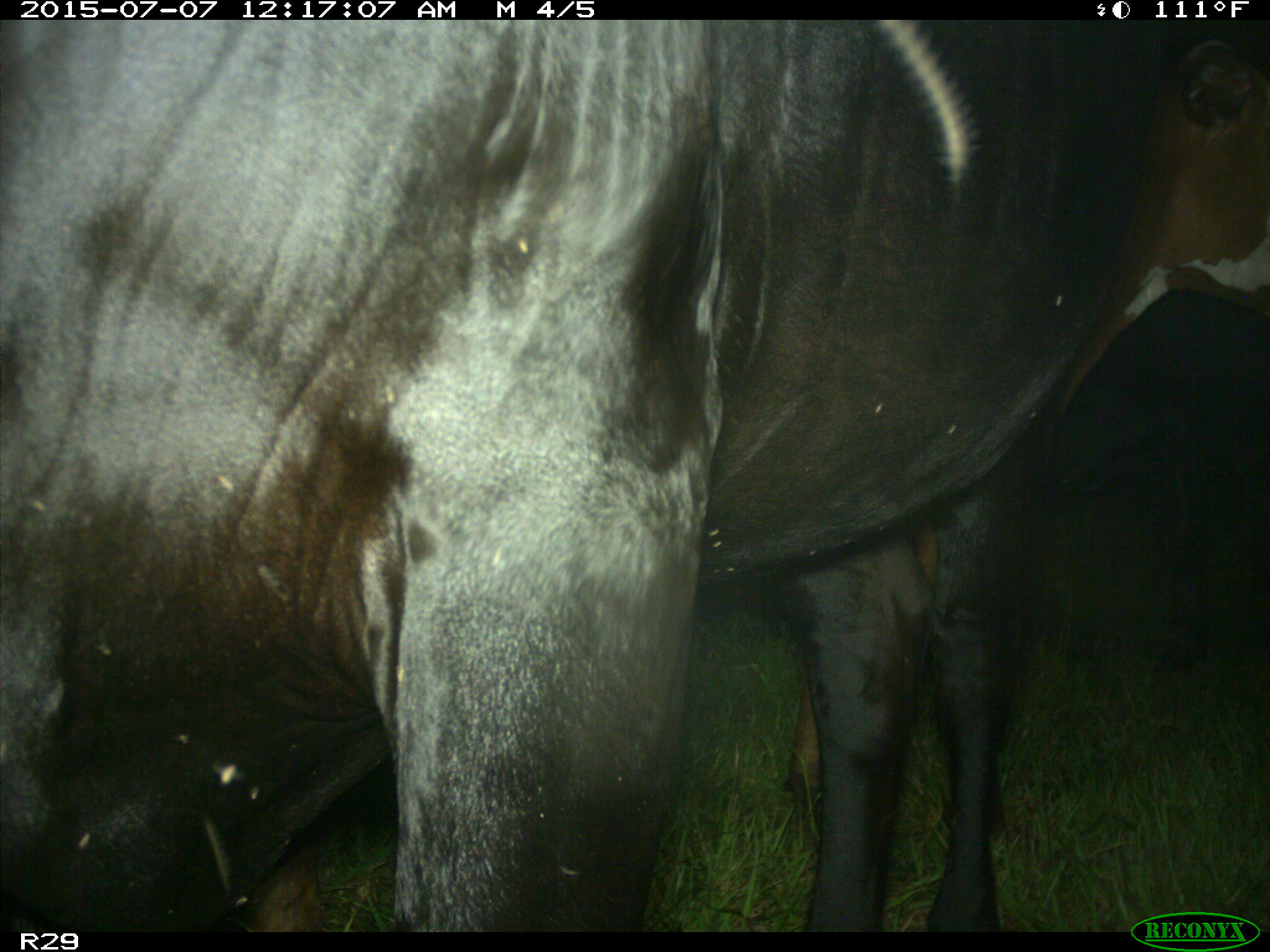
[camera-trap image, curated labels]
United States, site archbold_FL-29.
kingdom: Animalia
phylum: Chordata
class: Mammalia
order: Artiodactyla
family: Bovidae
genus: Bos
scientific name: Bos taurus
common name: domestic cow